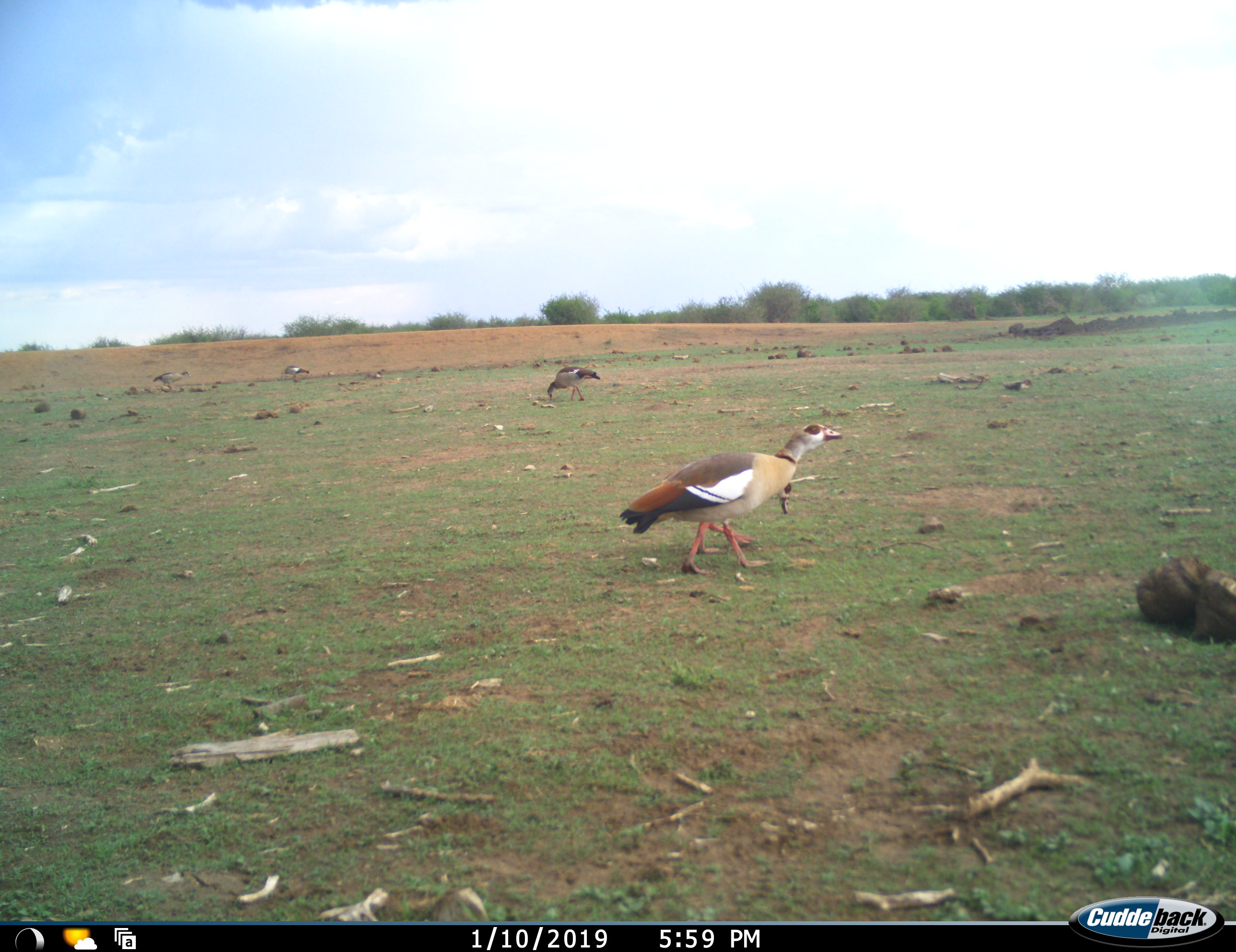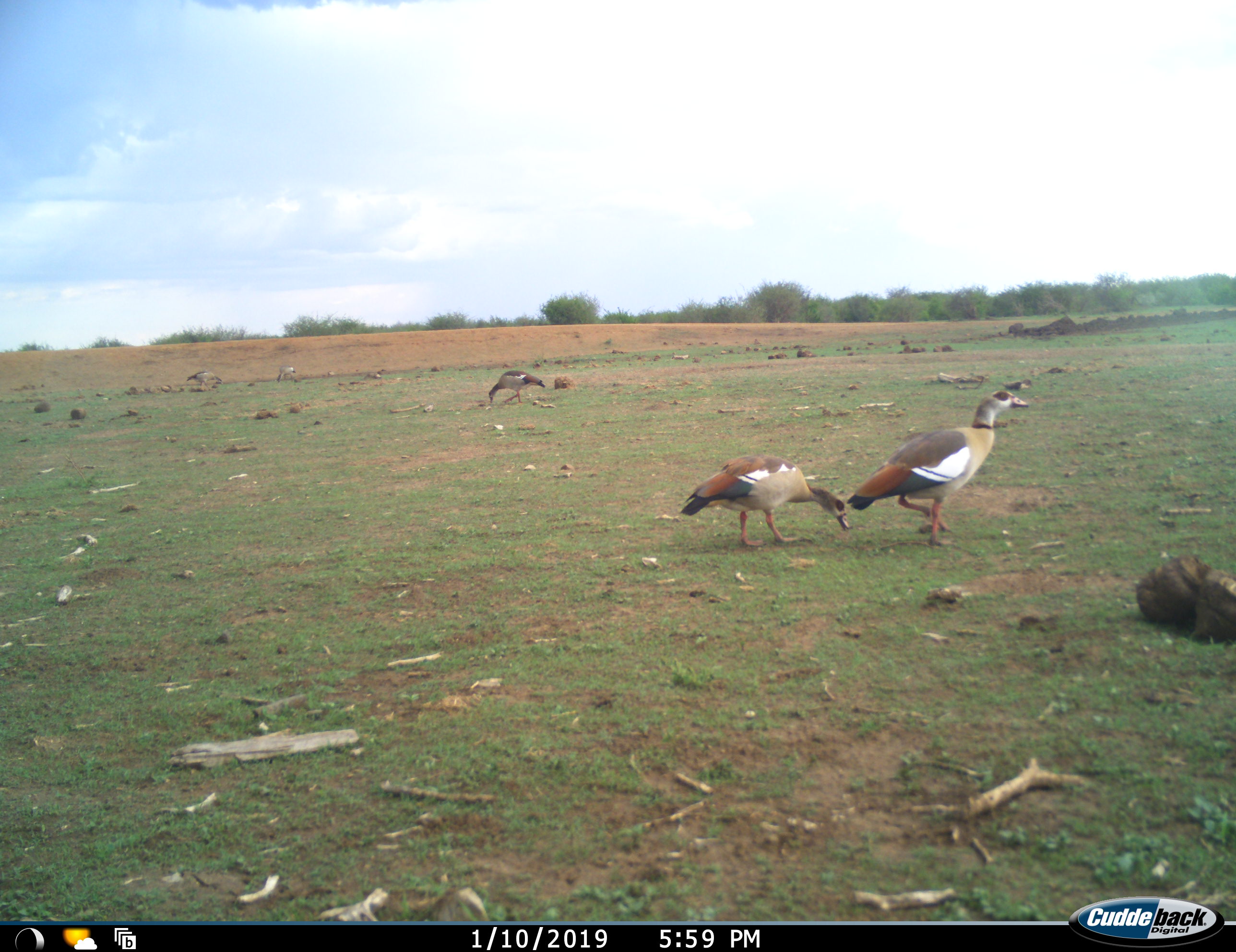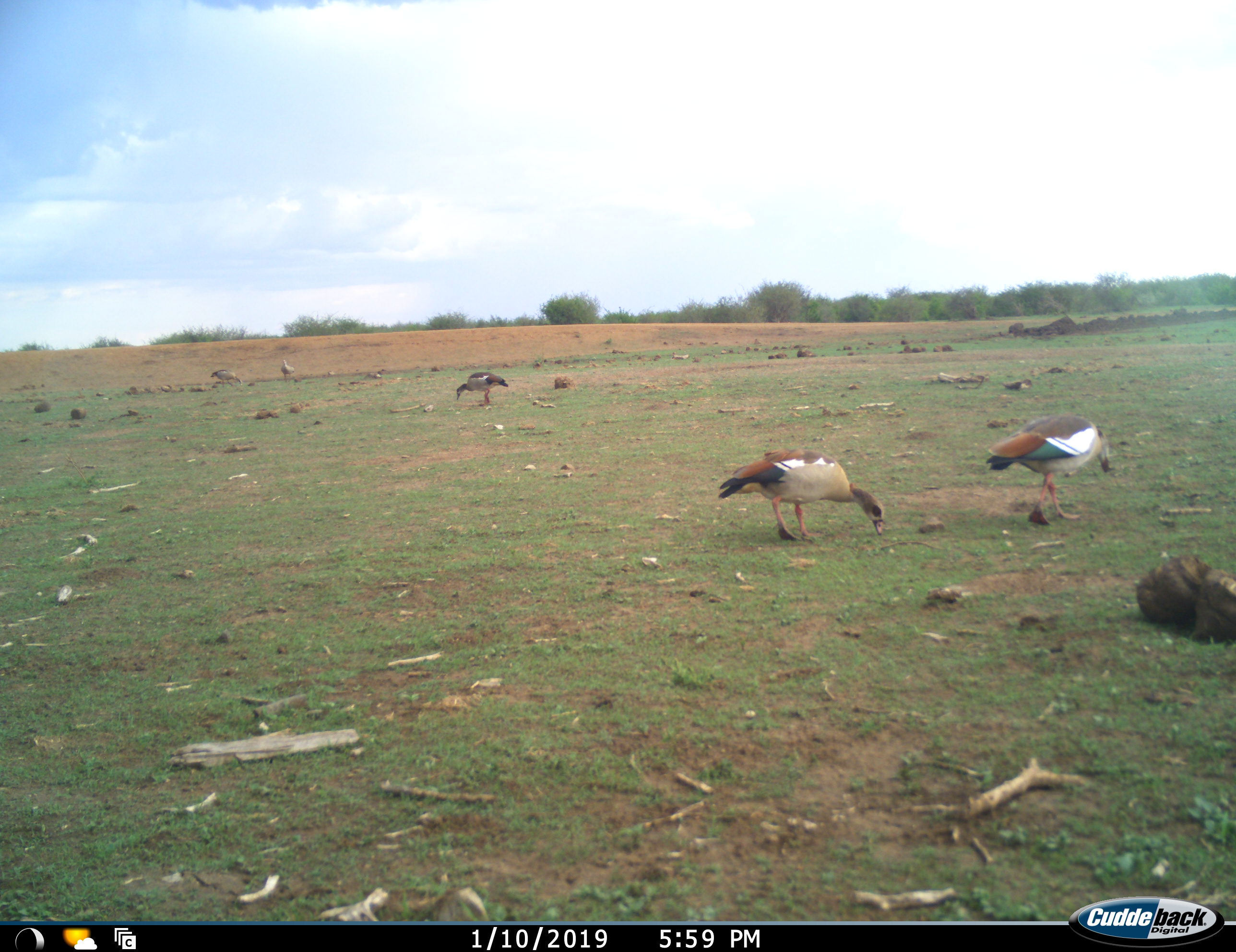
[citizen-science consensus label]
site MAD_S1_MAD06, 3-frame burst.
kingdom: Animalia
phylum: Chordata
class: Aves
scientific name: Aves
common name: bird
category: birdother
Birdother (bird) (Aves), count 5. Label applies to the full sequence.